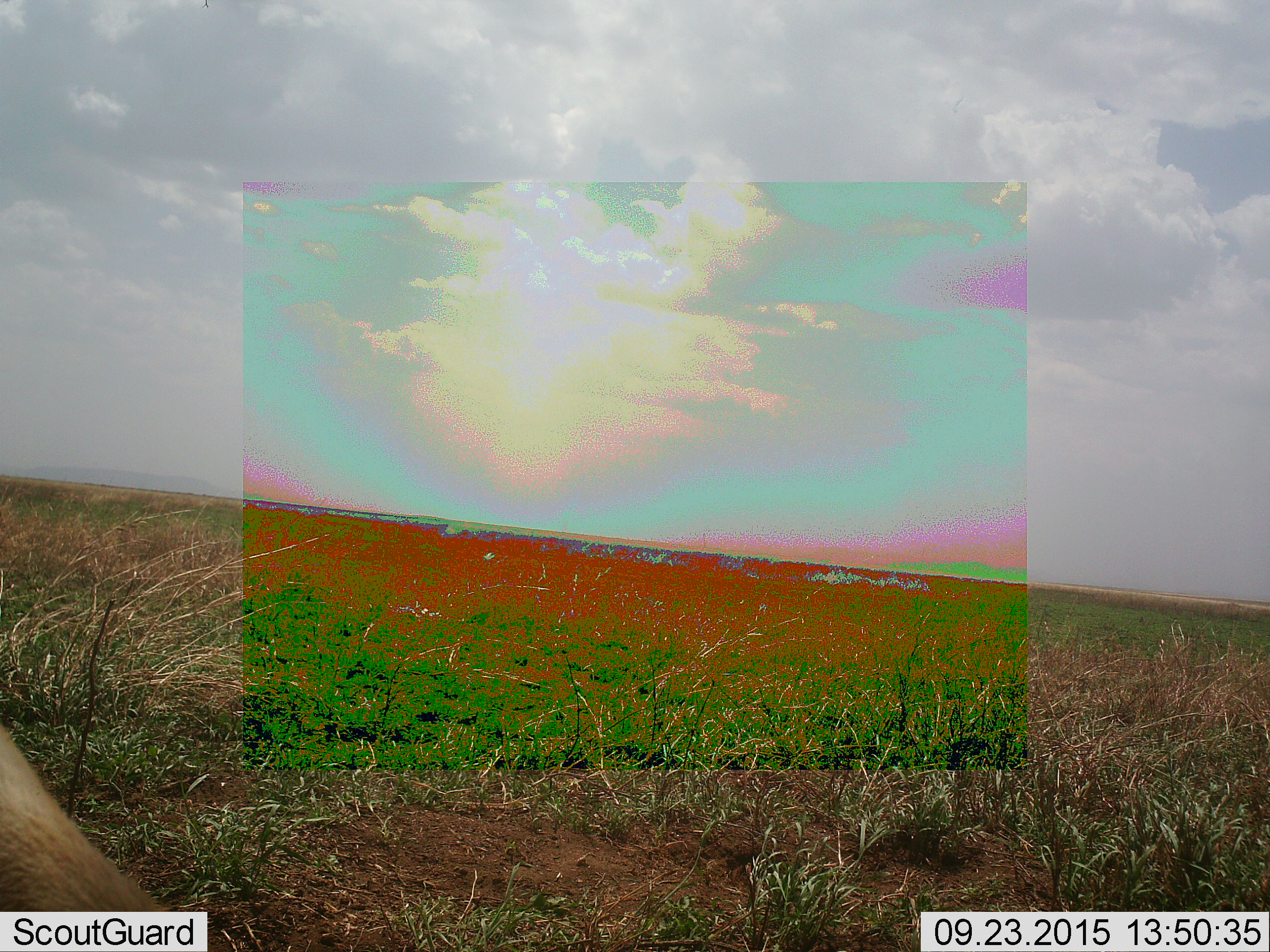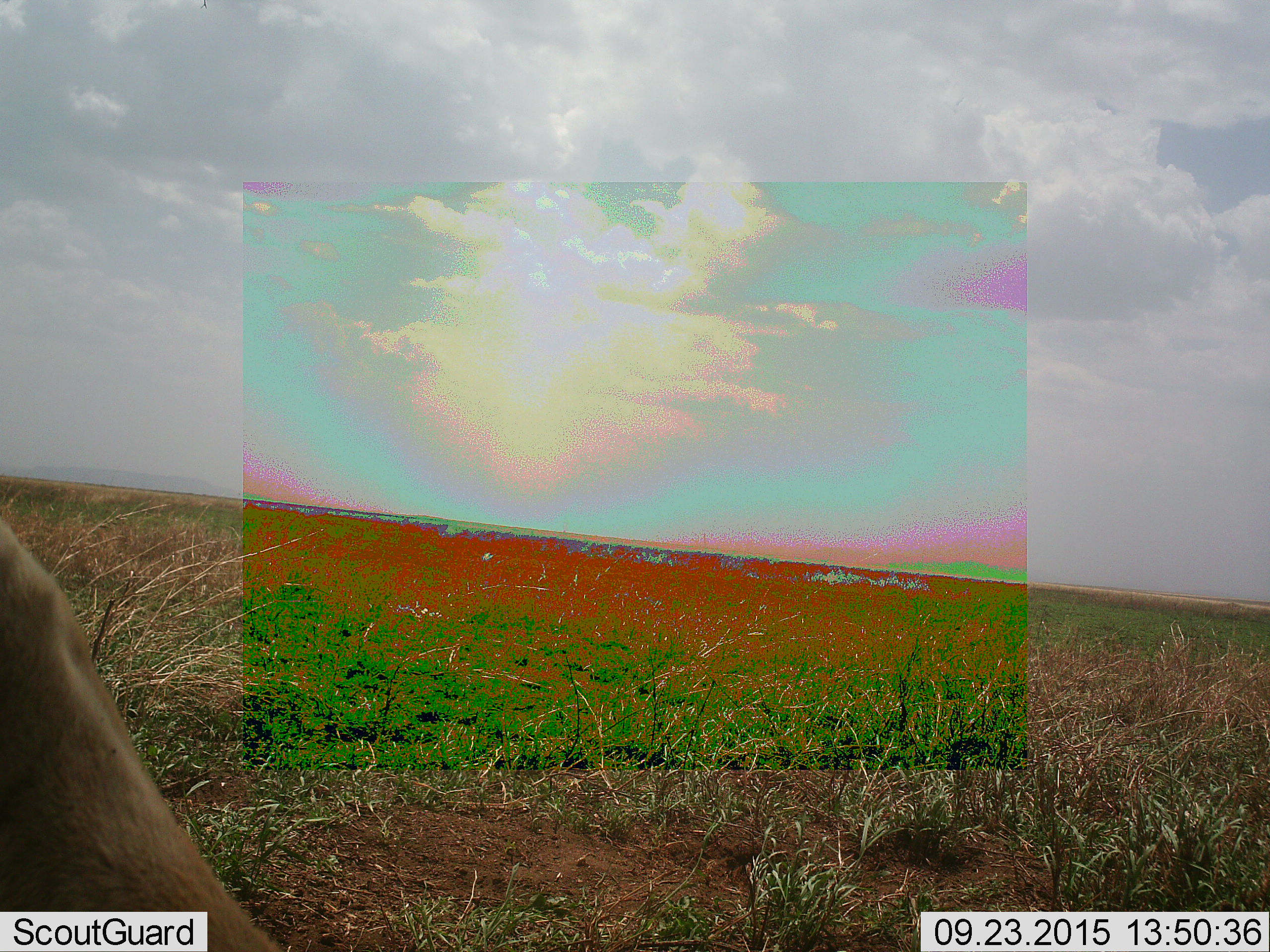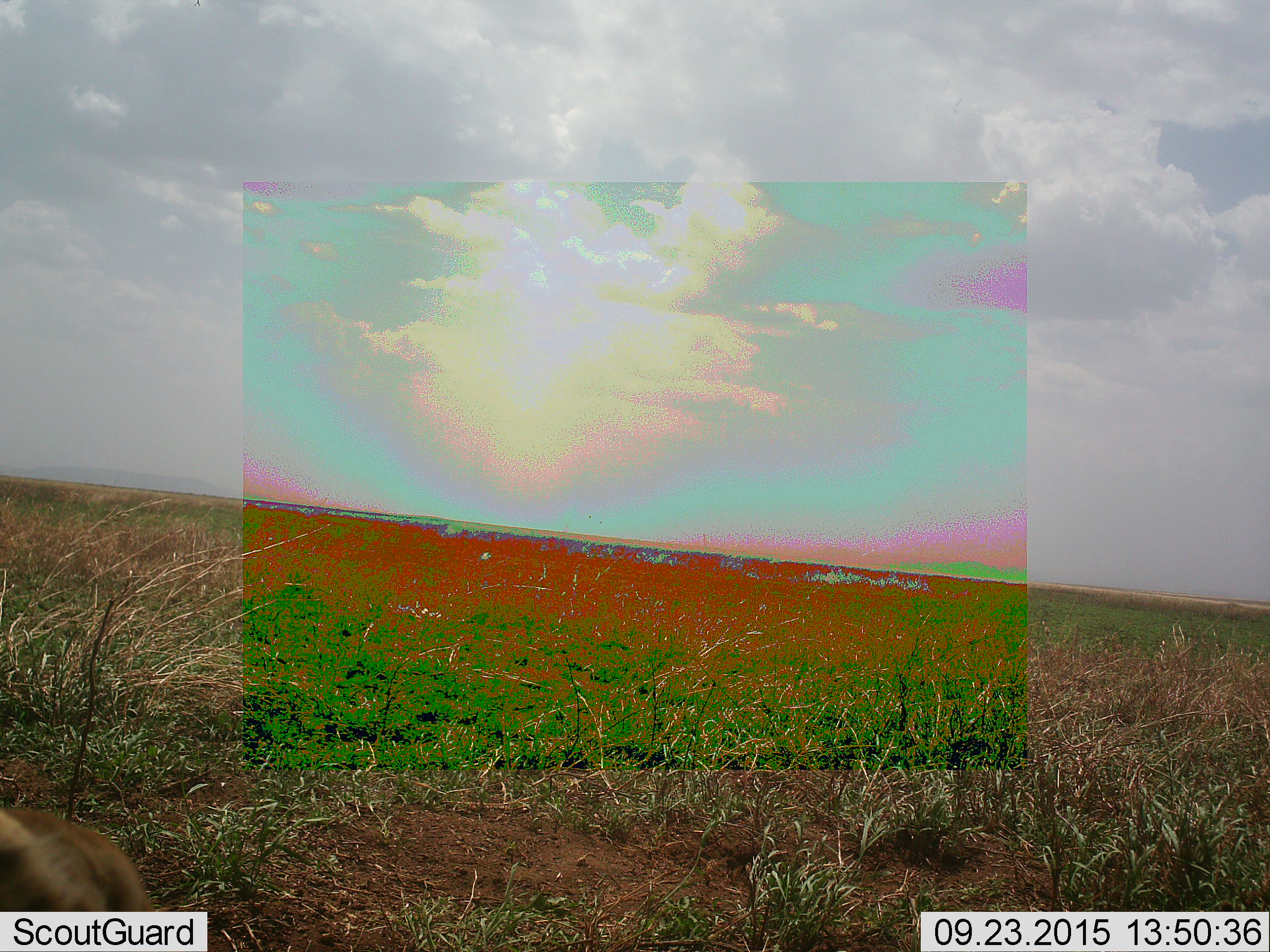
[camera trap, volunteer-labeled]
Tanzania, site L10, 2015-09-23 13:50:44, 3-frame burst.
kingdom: Animalia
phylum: Chordata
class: Mammalia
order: Artiodactyla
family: Bovidae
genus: Eudorcas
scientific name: Eudorcas thomsonii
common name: thomson's gazelle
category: gazellethomsons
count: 1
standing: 0%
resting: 0%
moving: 33%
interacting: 0%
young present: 0%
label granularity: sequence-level